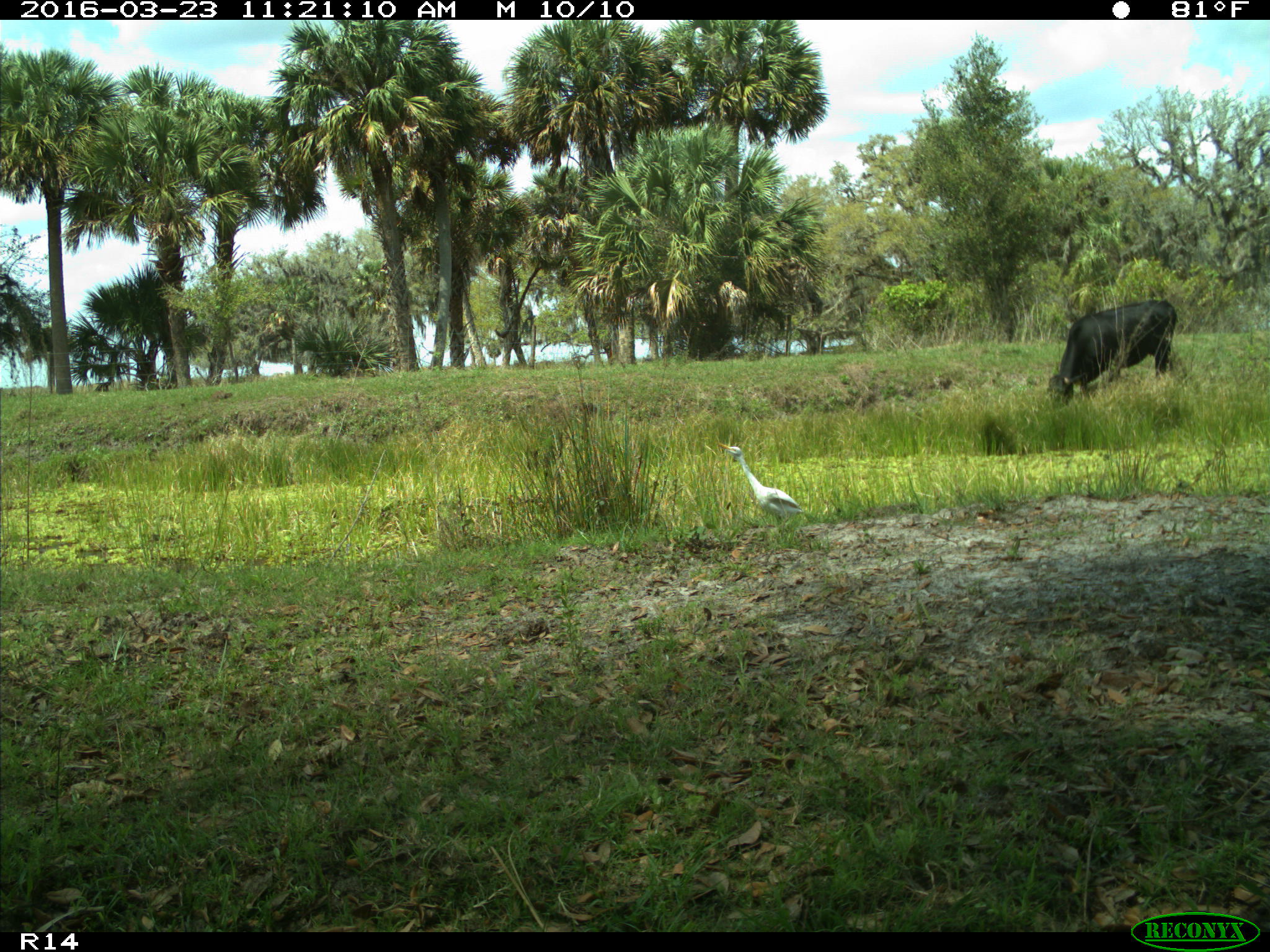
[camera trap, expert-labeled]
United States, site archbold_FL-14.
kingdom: Animalia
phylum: Chordata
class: Mammalia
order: Artiodactyla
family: Bovidae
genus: Bos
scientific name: Bos taurus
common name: domestic cow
Bos taurus (domestic cow).